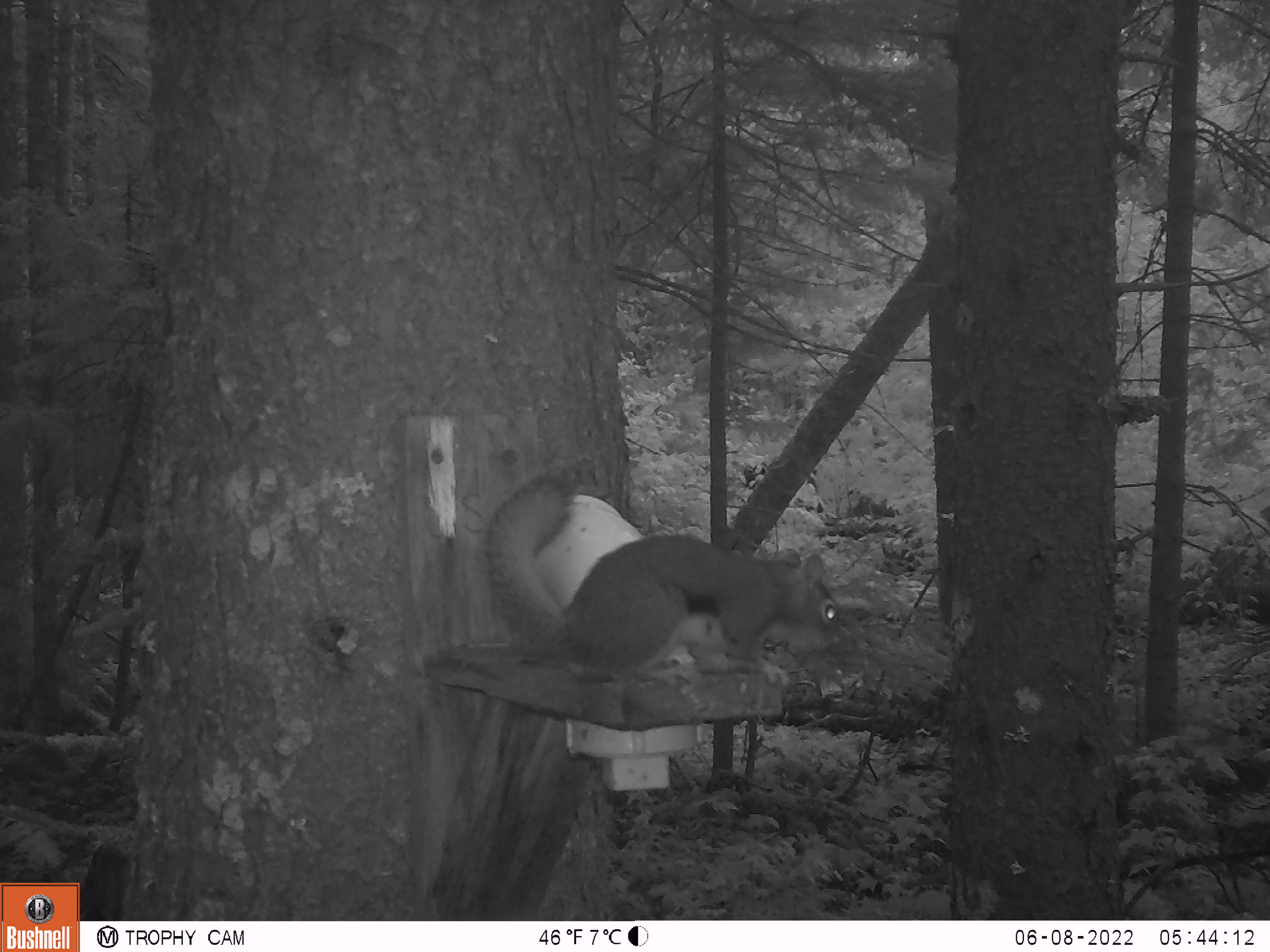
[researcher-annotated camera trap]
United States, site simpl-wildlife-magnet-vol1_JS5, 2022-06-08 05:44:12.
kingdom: Animalia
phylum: Chordata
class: Mammalia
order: Rodentia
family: Sciuridae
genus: Tamiasciurus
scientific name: Tamiasciurus hudsonicus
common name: red squirrel